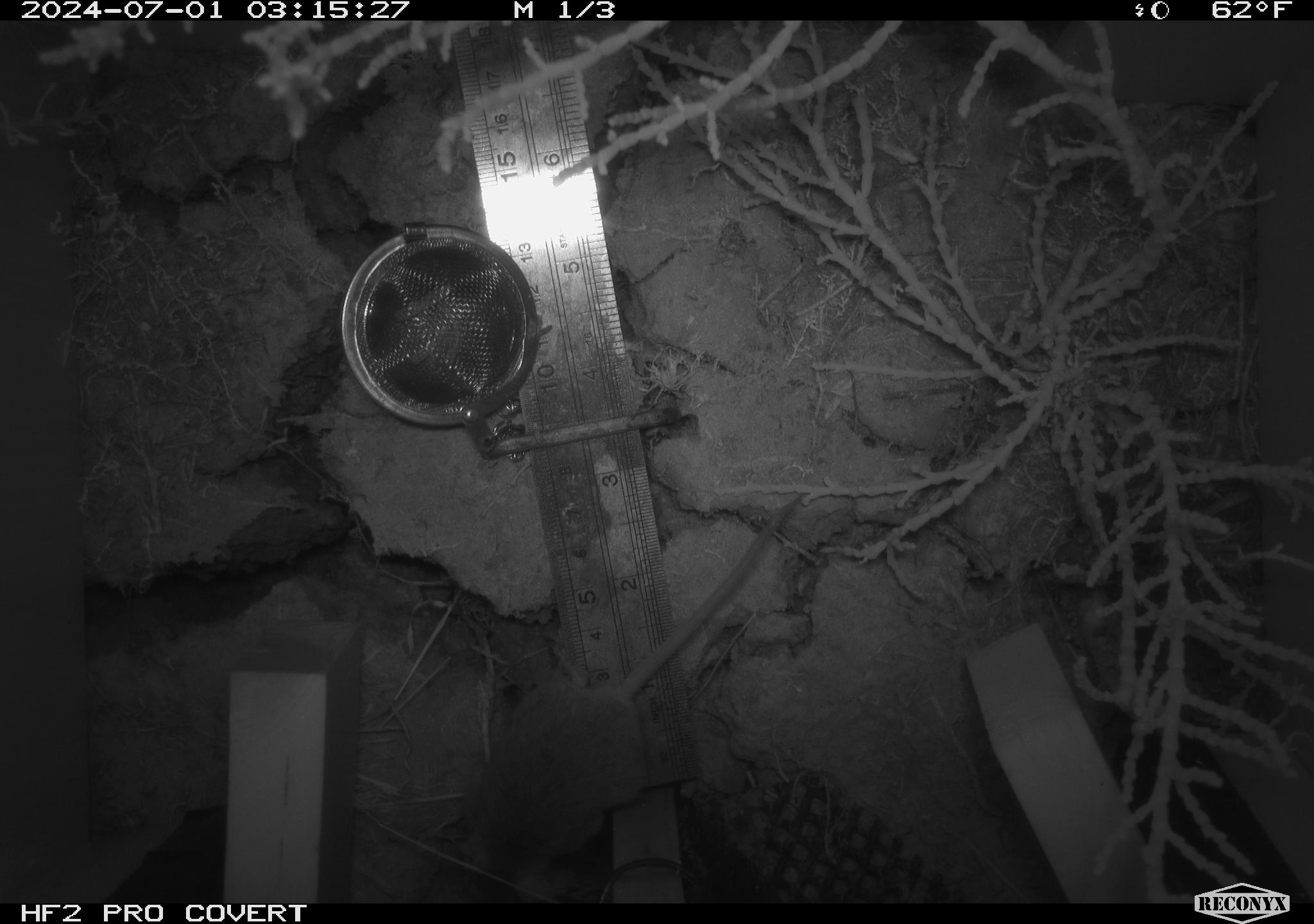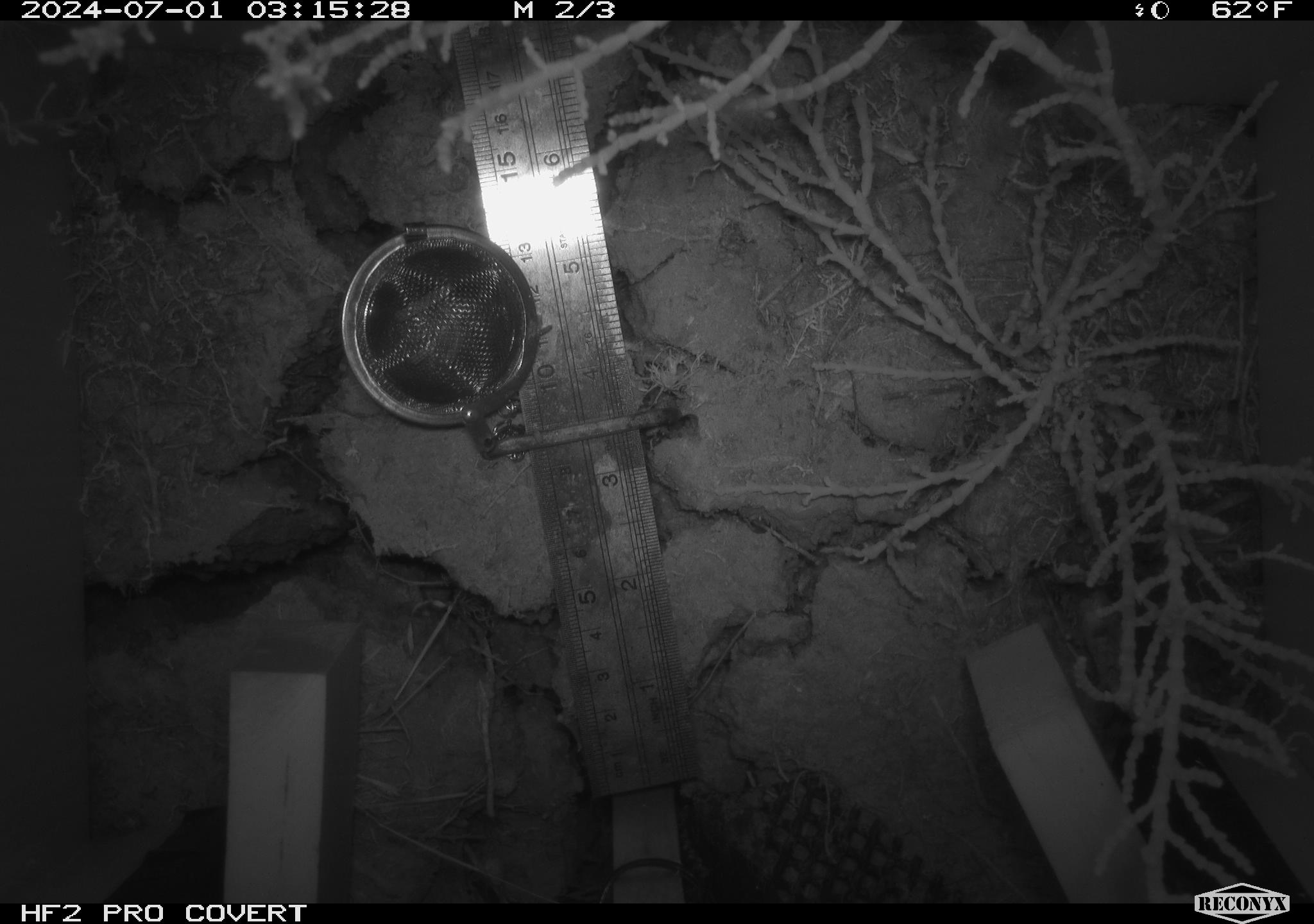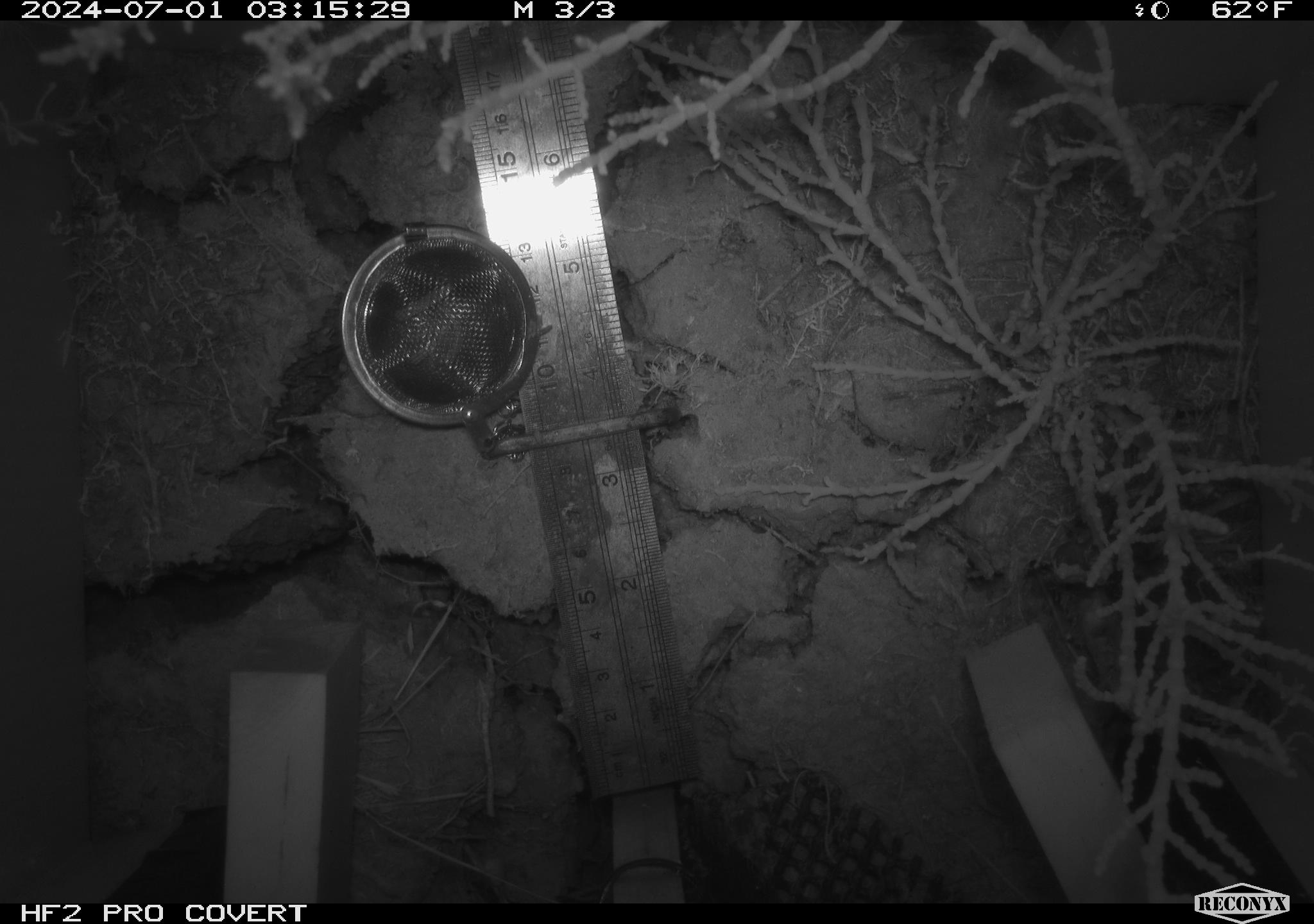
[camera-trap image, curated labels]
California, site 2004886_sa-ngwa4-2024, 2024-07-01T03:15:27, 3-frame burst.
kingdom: Animalia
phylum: Chordata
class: Mammalia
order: Rodentia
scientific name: Rodentia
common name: mouse species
Mouse species (Rodentia).